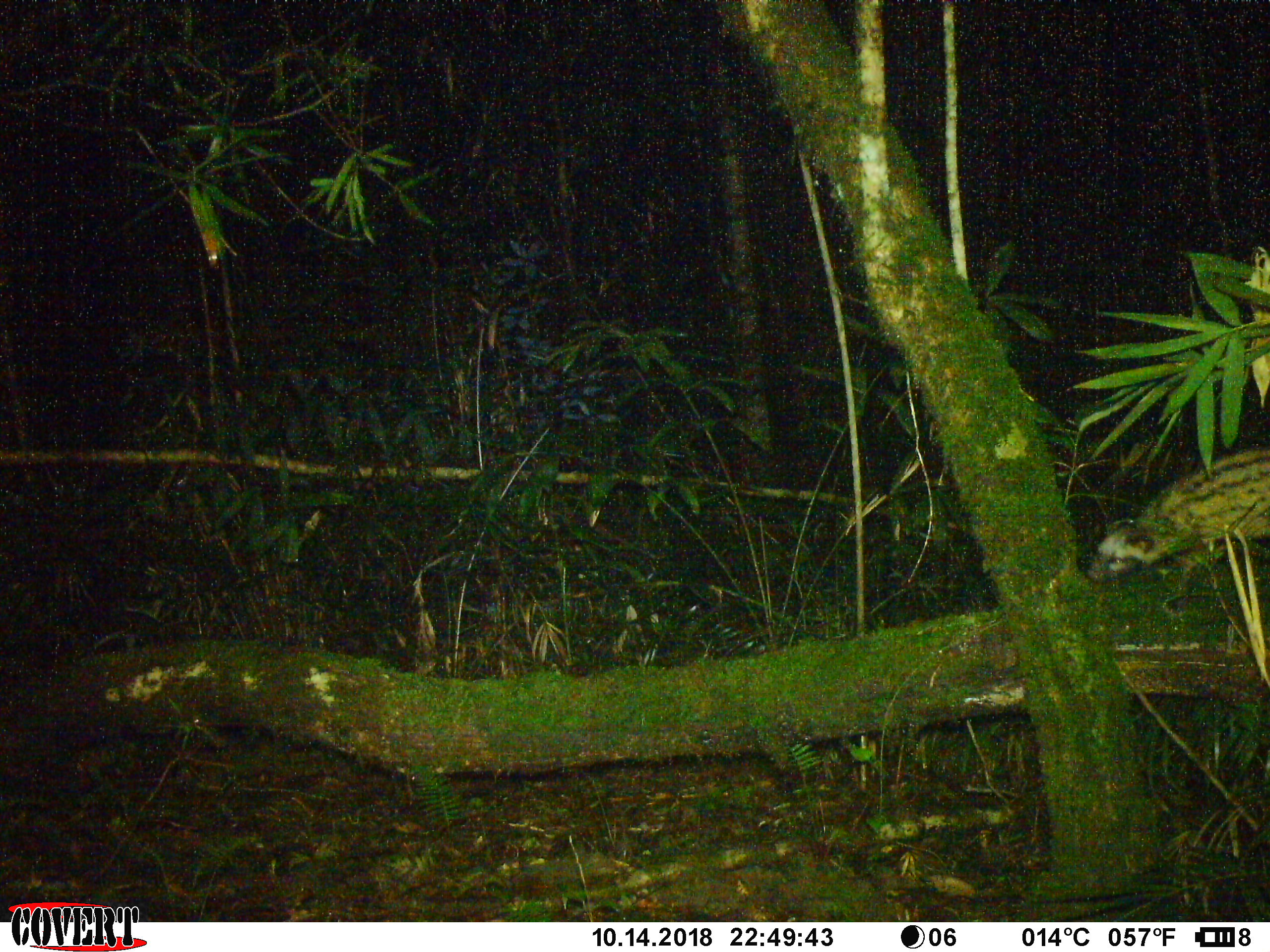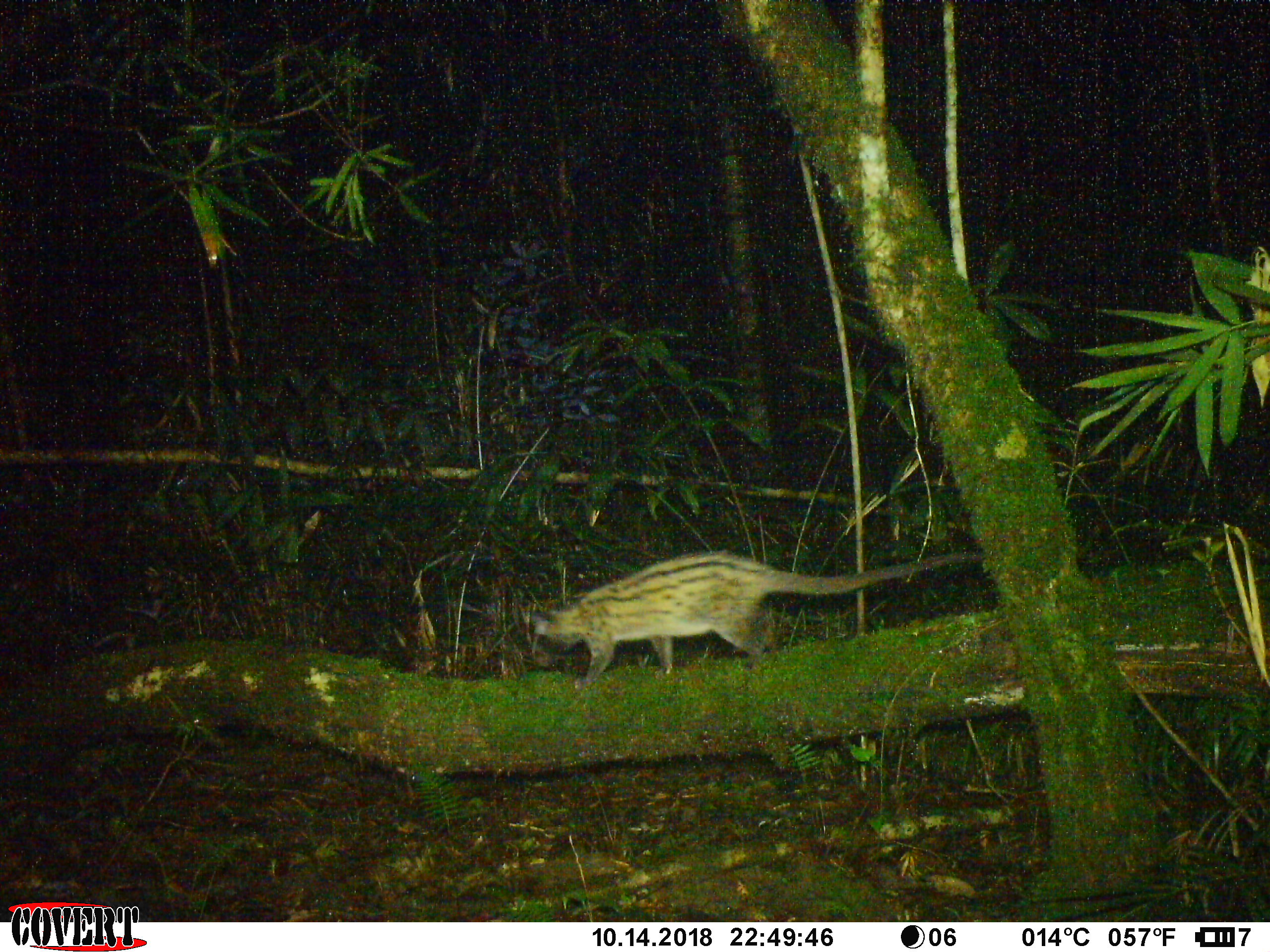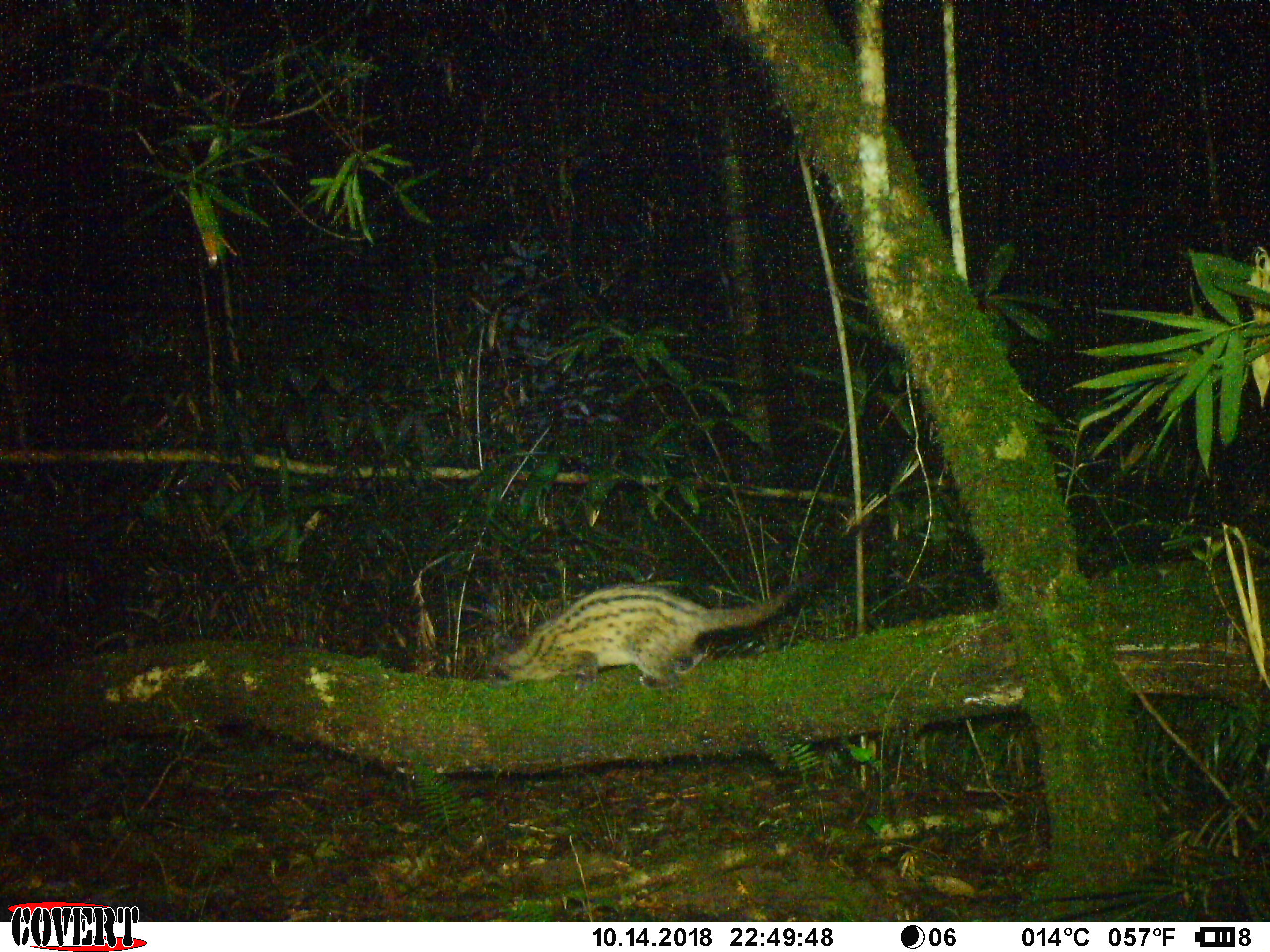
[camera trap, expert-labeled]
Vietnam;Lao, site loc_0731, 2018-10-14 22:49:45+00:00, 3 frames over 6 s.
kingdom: Animalia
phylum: Chordata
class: Mammalia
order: Carnivora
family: Viverridae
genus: Paradoxurus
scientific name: Paradoxurus hermaphroditus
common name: common palm civet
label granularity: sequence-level